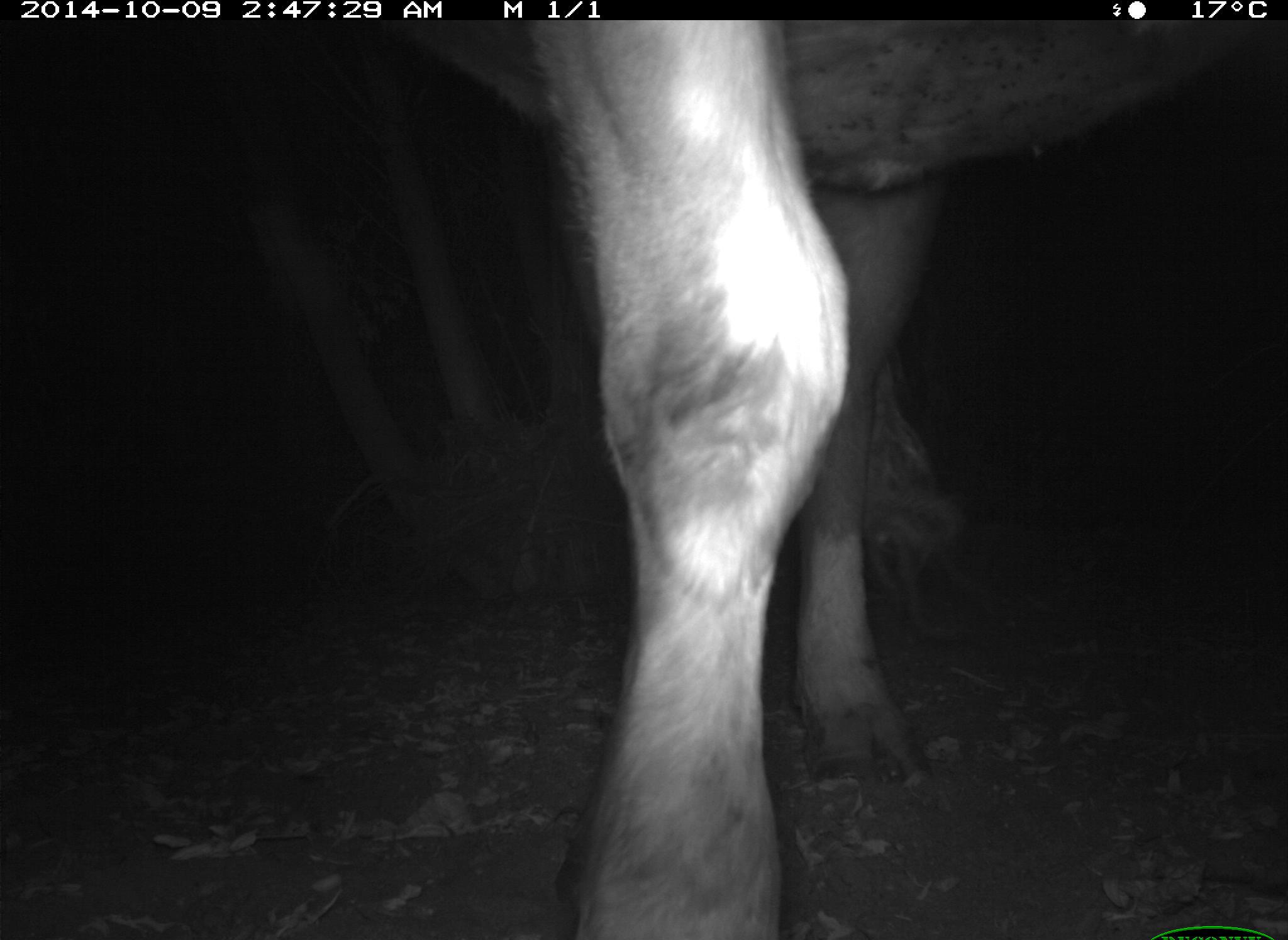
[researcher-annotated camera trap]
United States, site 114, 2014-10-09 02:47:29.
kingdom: Animalia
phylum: Chordata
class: Mammalia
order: Artiodactyla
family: Bovidae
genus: Bos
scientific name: Bos taurus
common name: cow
Cow (Bos taurus).